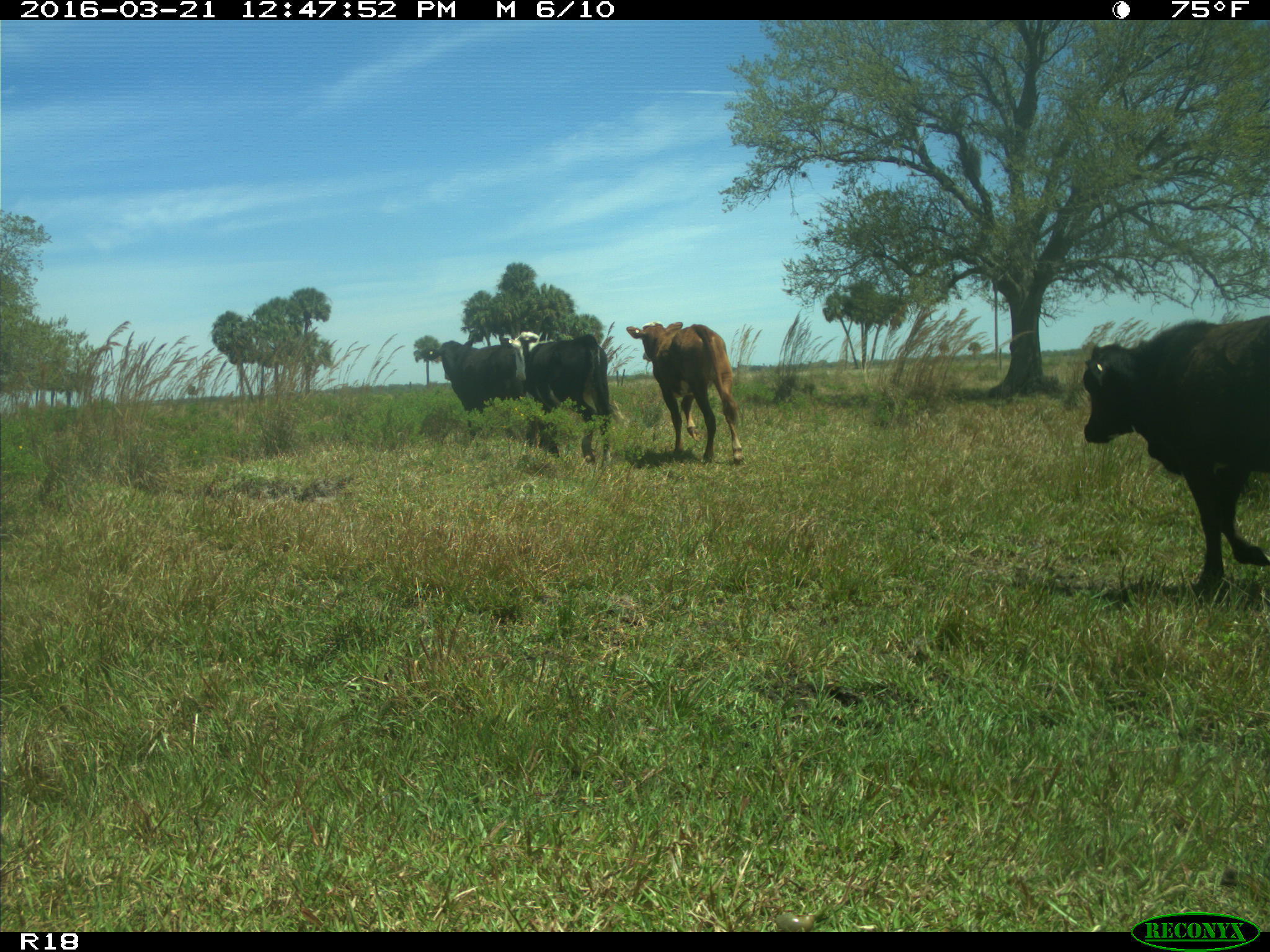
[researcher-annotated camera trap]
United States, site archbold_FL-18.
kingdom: Animalia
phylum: Chordata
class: Mammalia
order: Artiodactyla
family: Bovidae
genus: Bos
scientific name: Bos taurus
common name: domestic cow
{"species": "Bos taurus (domestic cow)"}